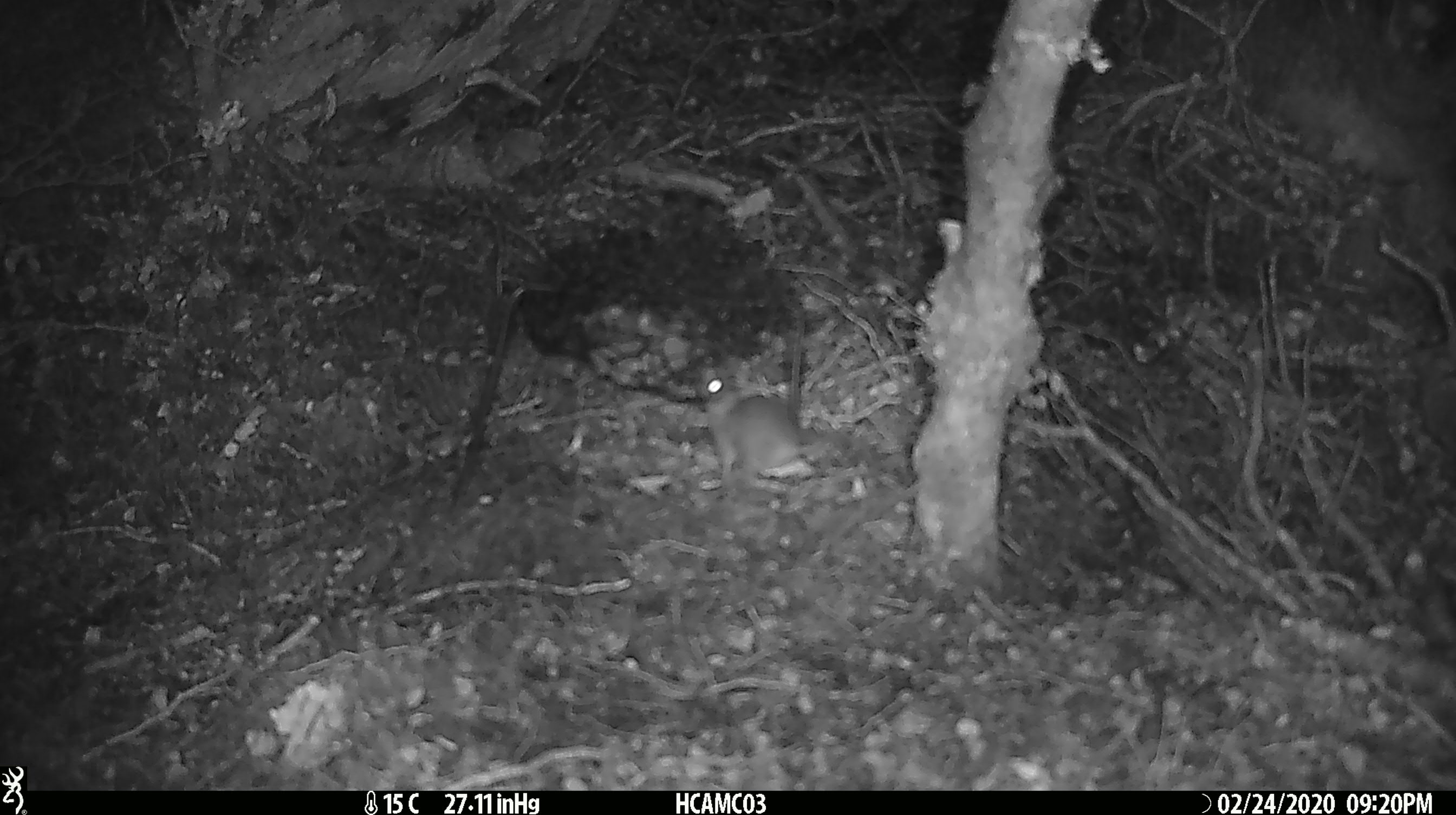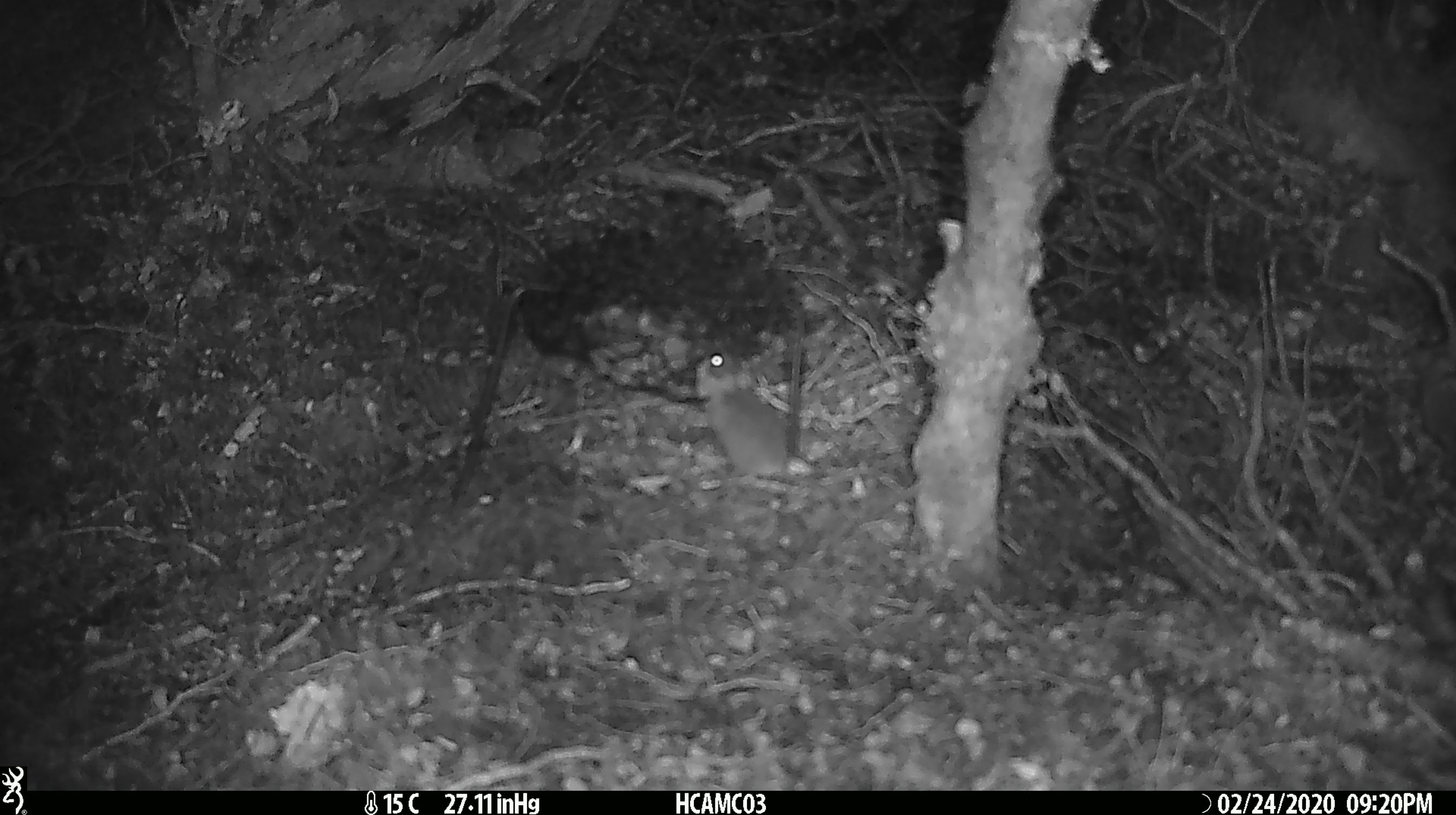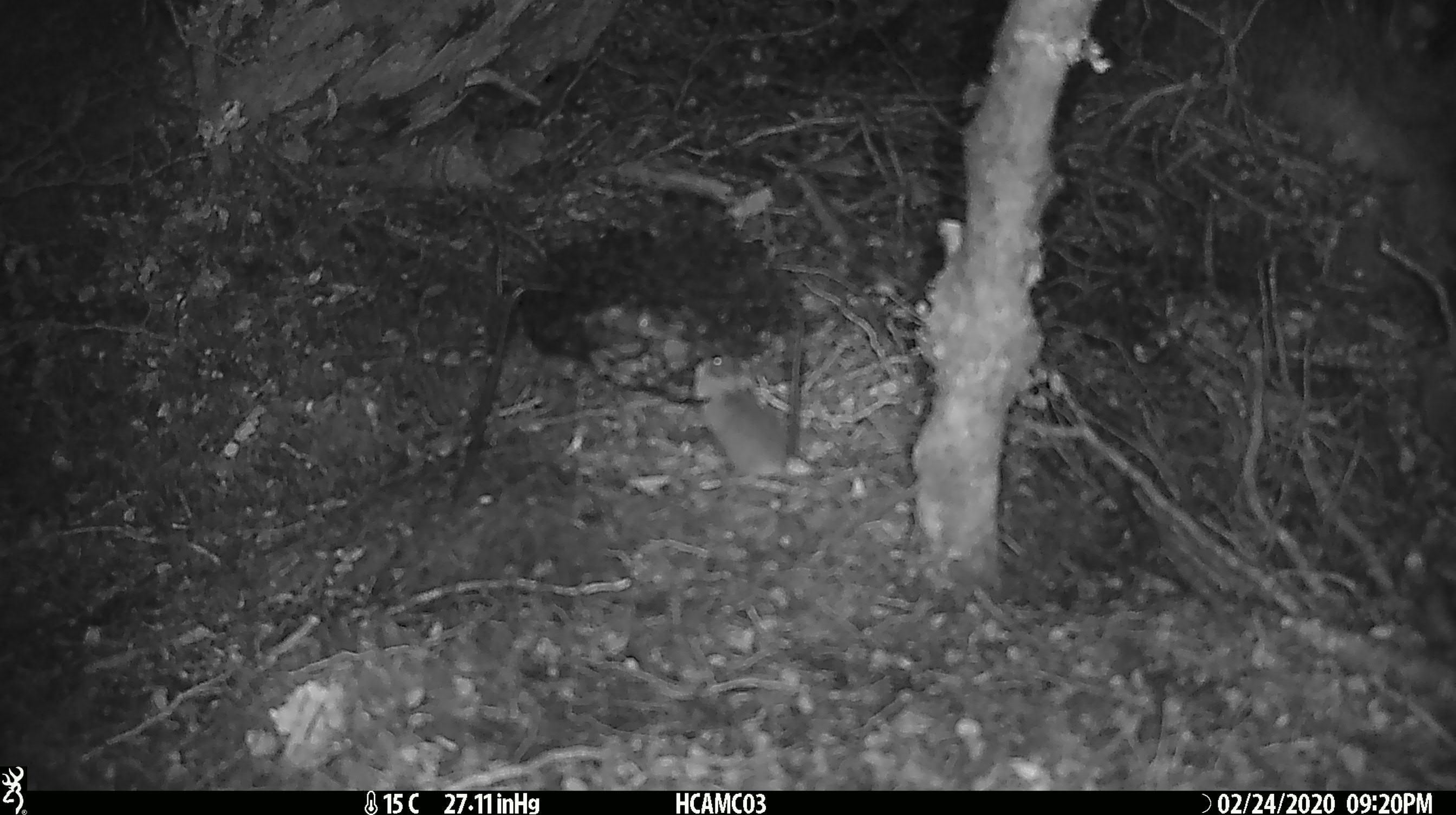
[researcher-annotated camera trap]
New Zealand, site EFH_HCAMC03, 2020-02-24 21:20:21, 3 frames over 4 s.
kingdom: Animalia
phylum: Chordata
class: Mammalia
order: Rodentia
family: Muridae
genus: Mus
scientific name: Mus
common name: mouse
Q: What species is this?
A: Mouse (Mus).